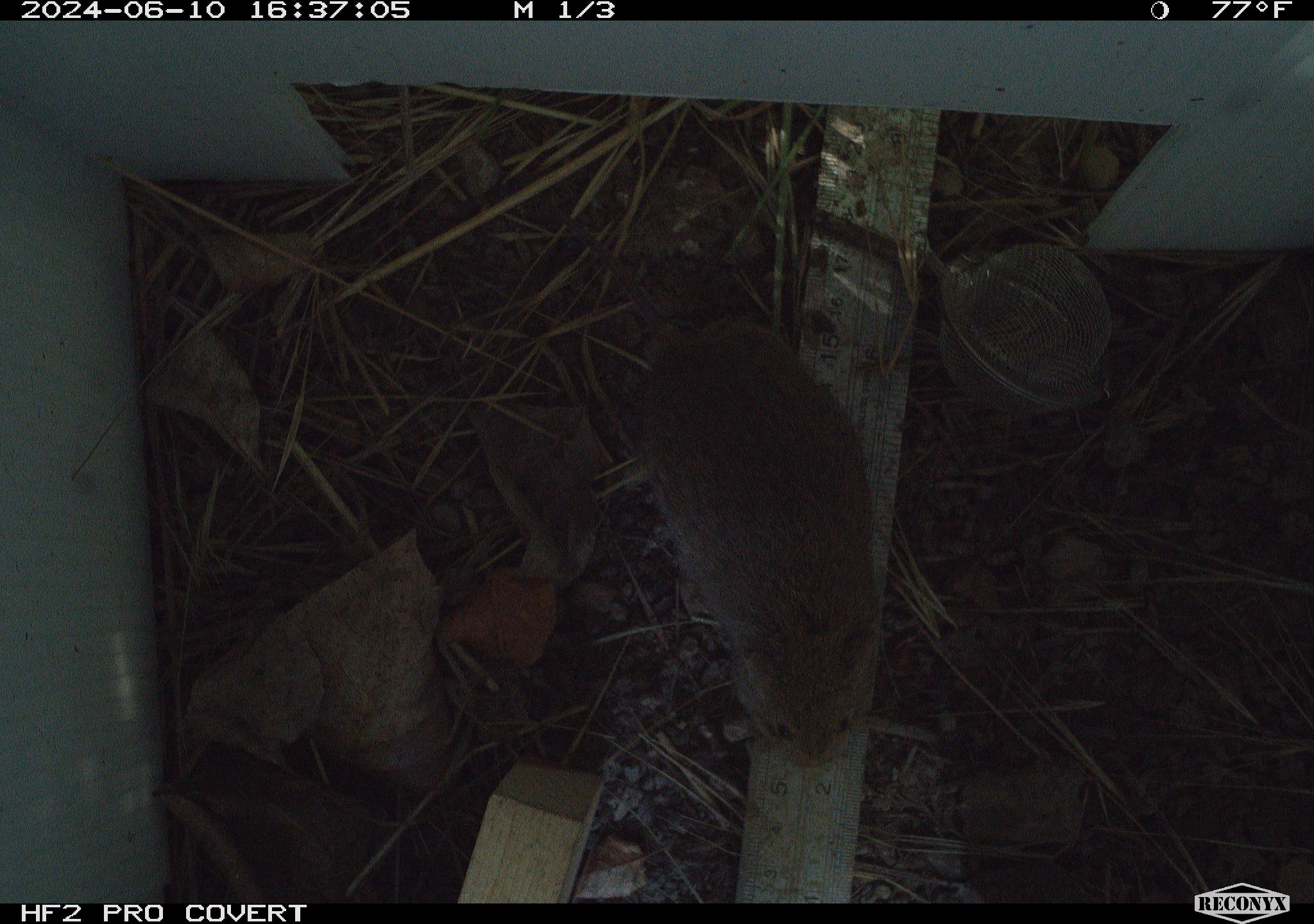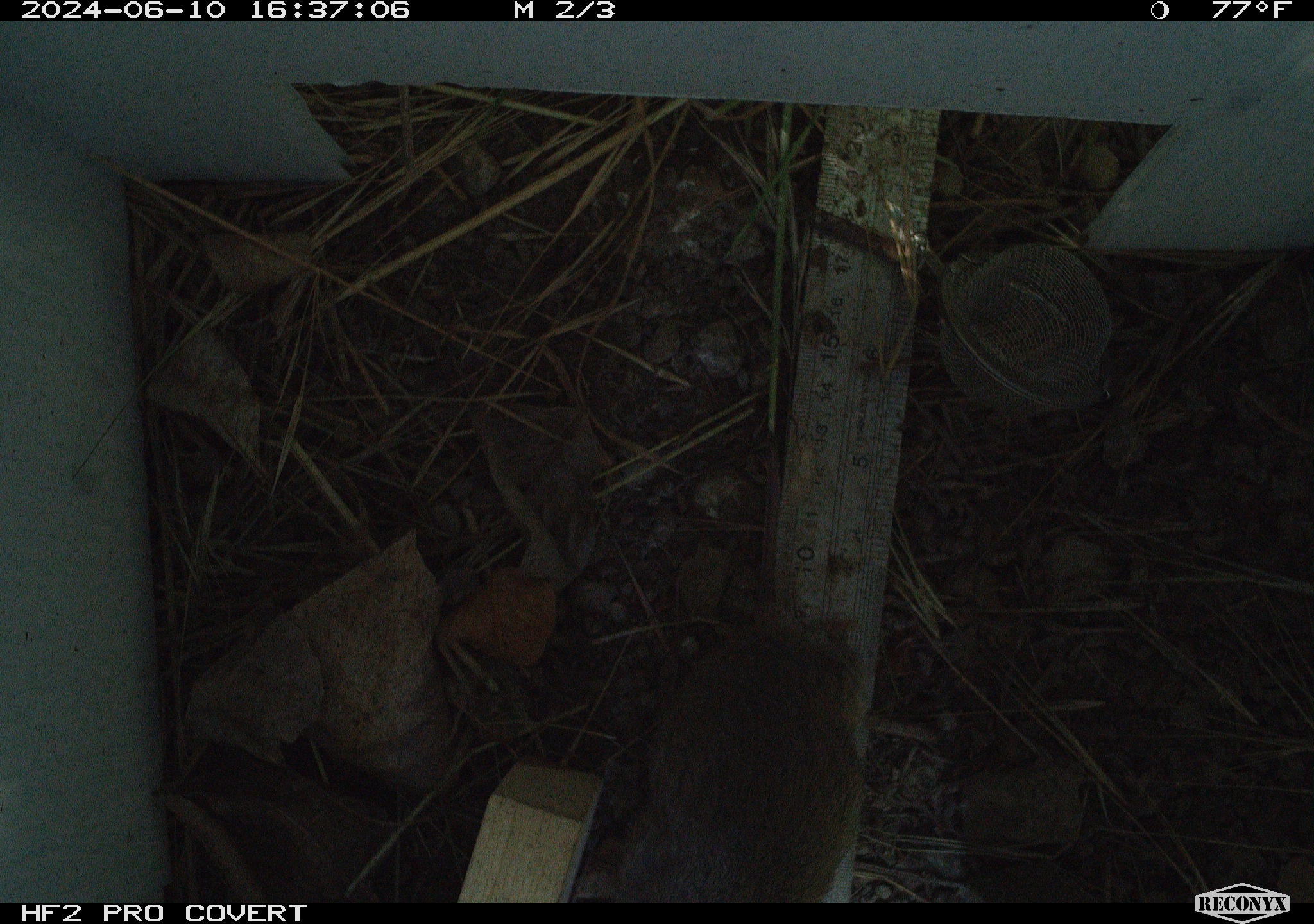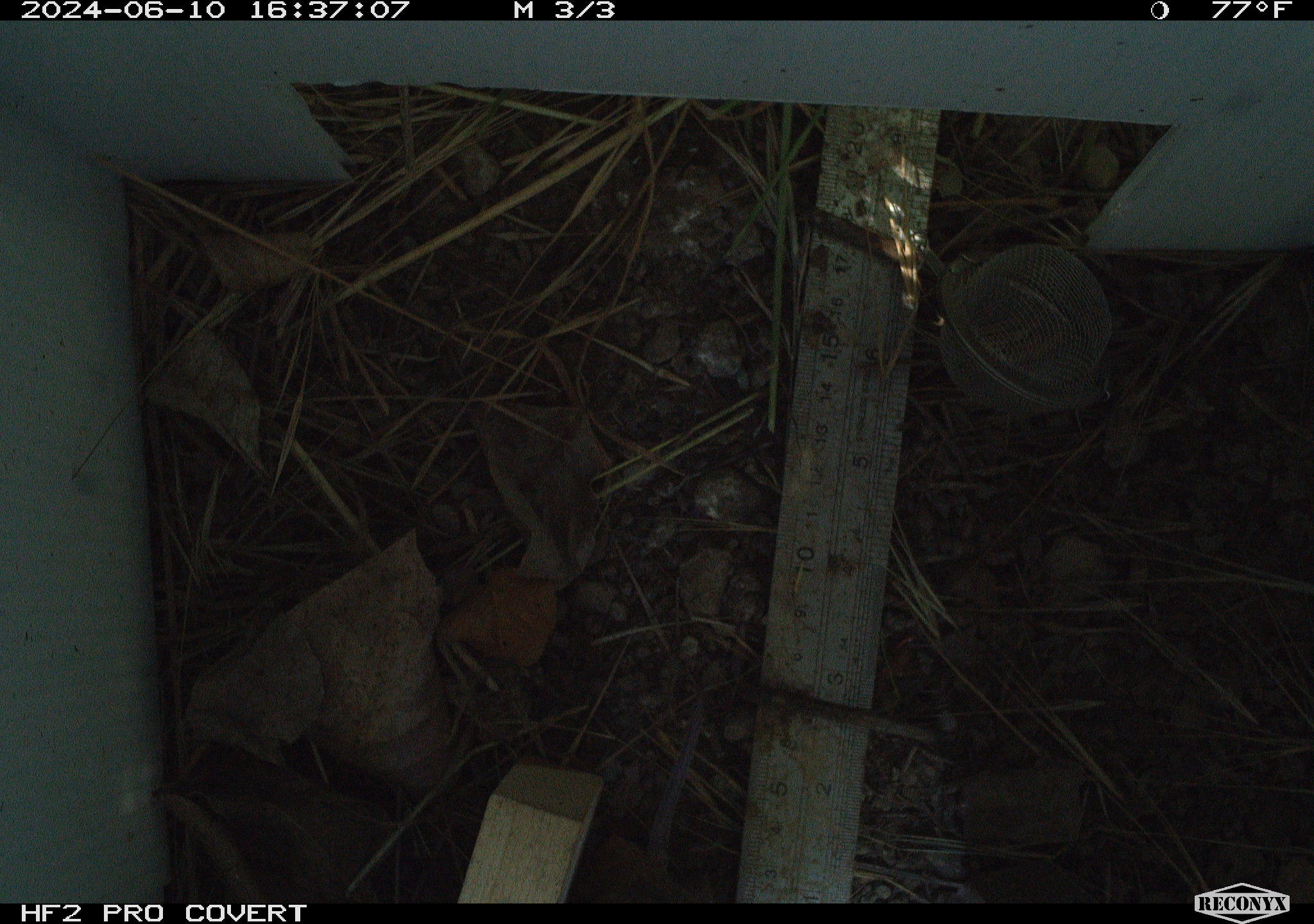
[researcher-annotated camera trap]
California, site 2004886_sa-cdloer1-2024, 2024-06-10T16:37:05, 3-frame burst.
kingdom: Animalia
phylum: Chordata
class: Mammalia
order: Rodentia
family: Cricetidae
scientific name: Arvicolinae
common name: voles, lemmings, and muskrats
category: arvicolinae subfamily